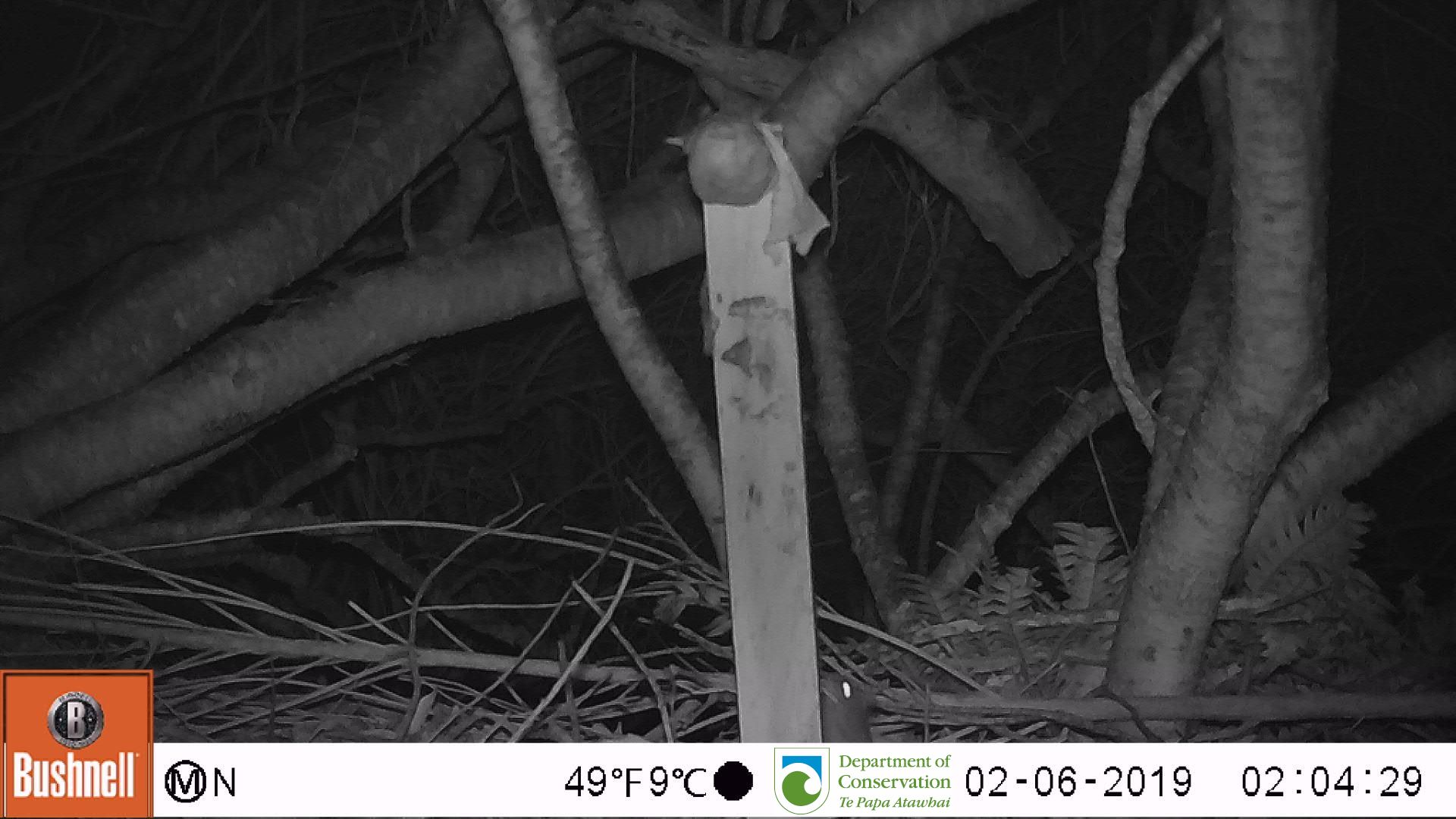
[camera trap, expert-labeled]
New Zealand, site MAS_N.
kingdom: Animalia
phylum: Chordata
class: Mammalia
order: Rodentia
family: Muridae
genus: Mus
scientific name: Mus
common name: mouse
Mouse (Mus).